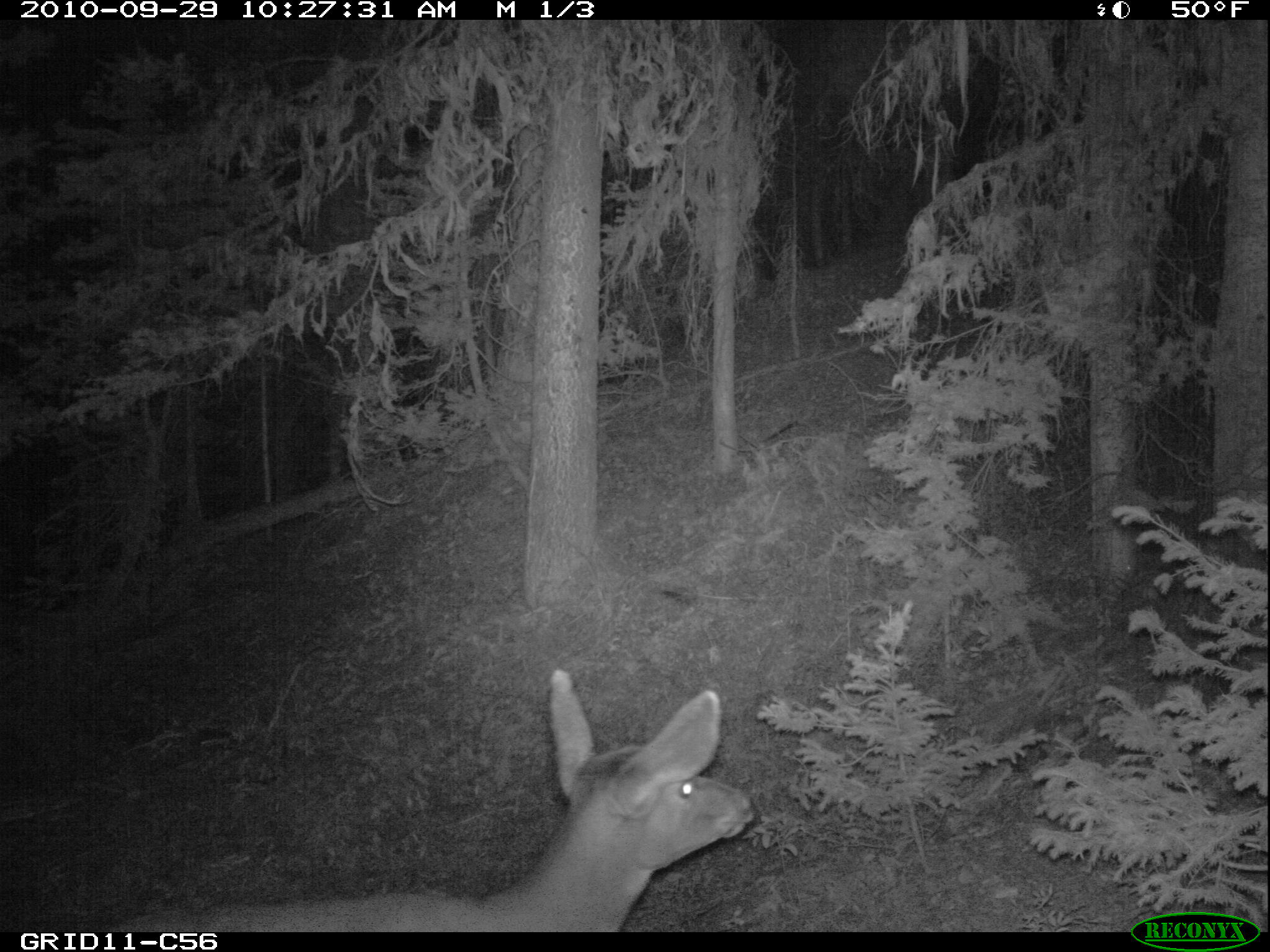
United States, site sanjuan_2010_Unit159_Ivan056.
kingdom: Animalia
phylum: Chordata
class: Mammalia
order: Artiodactyla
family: Cervidae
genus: Odocoileus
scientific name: Odocoileus hemionus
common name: mule deer